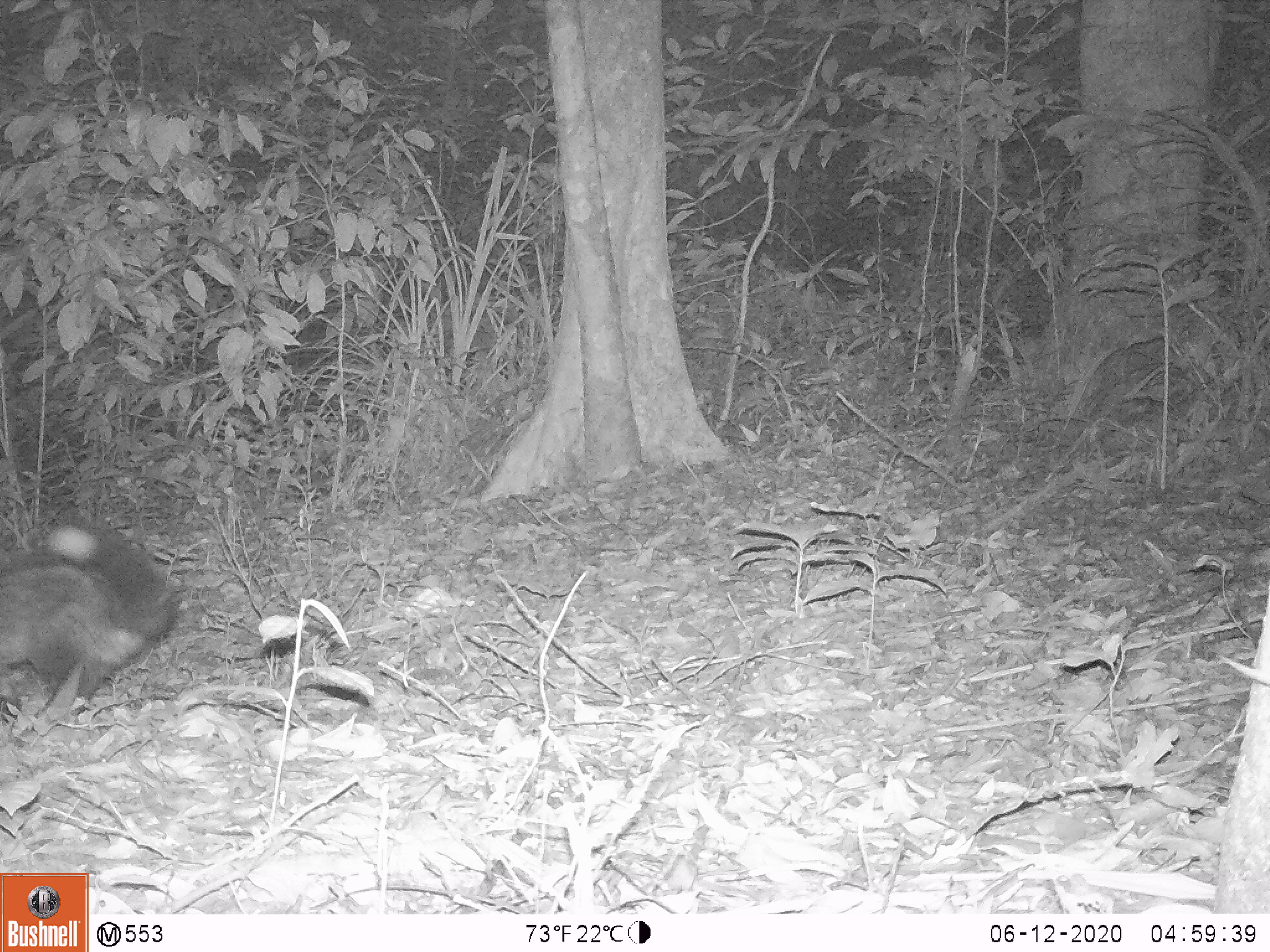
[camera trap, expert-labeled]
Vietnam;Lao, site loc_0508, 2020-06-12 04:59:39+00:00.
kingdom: Animalia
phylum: Chordata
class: Mammalia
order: Carnivora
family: Viverridae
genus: Paradoxurus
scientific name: Paradoxurus hermaphroditus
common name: common palm civet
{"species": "common palm civet (Paradoxurus hermaphroditus)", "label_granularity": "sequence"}